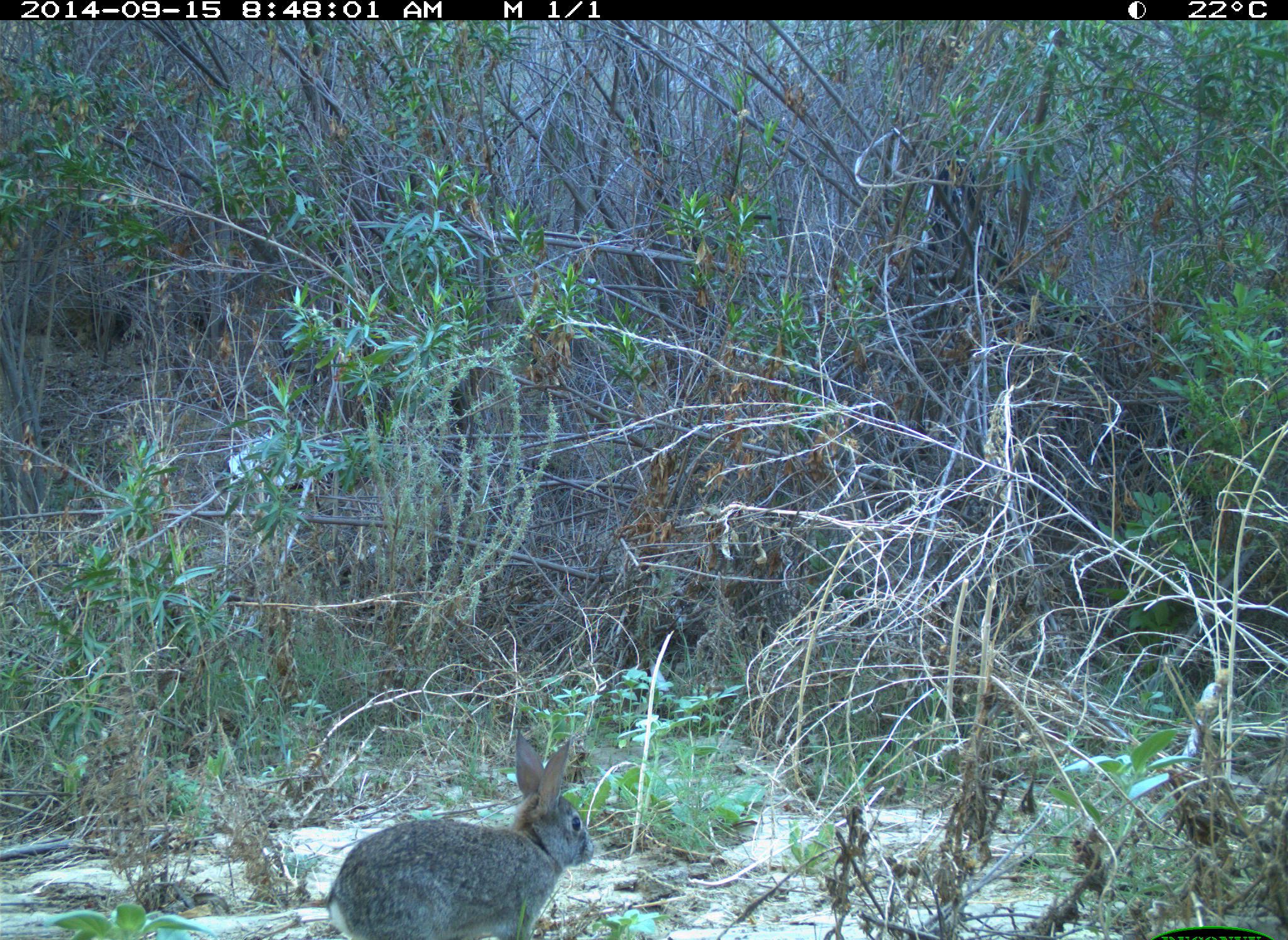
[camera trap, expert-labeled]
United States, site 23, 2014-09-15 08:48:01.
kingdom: Animalia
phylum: Chordata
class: Mammalia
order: Lagomorpha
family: Leporidae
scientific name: Leporidae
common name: rabbits and hares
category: rabbit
Rabbit (rabbits and hares) (Leporidae).